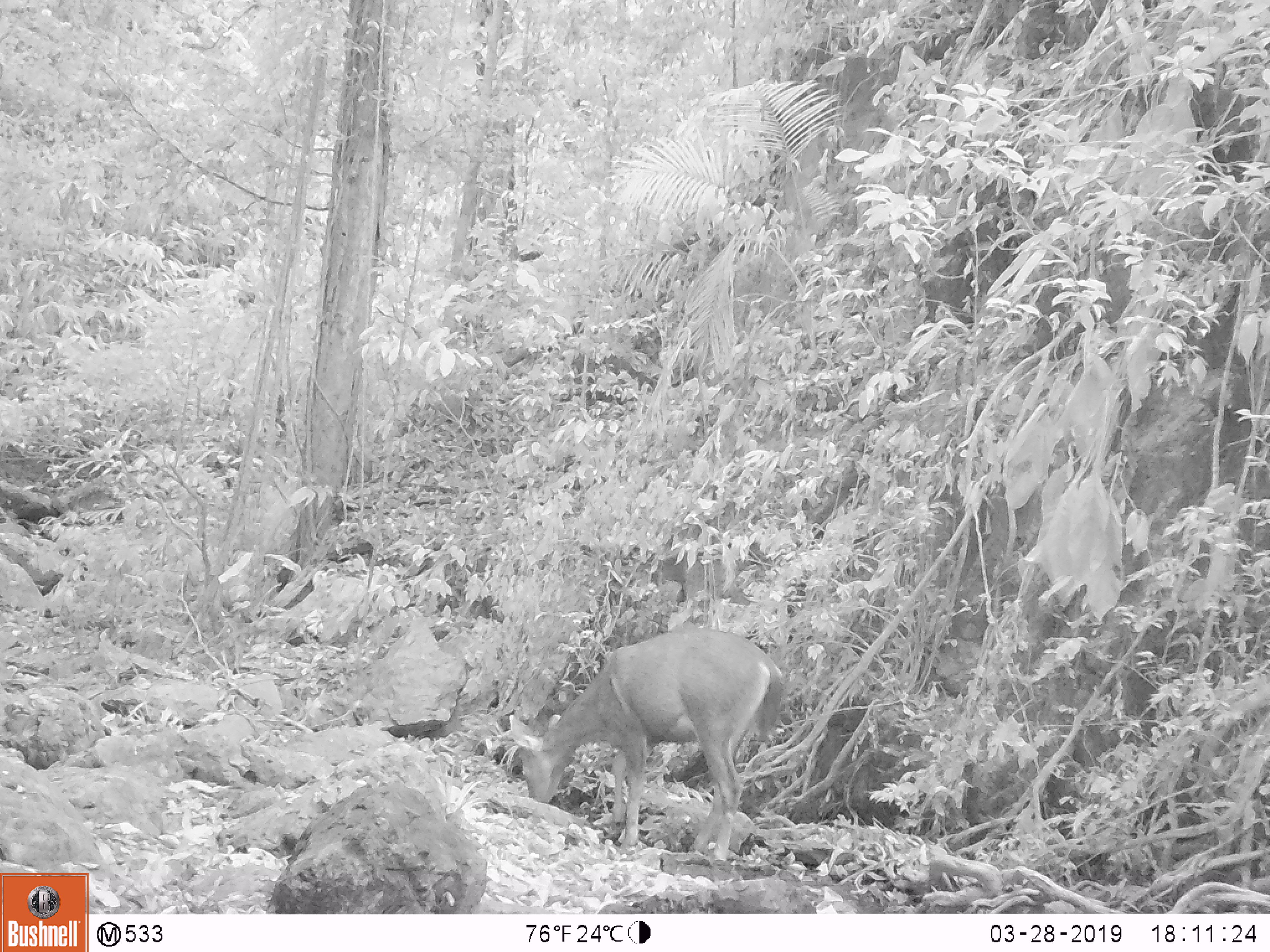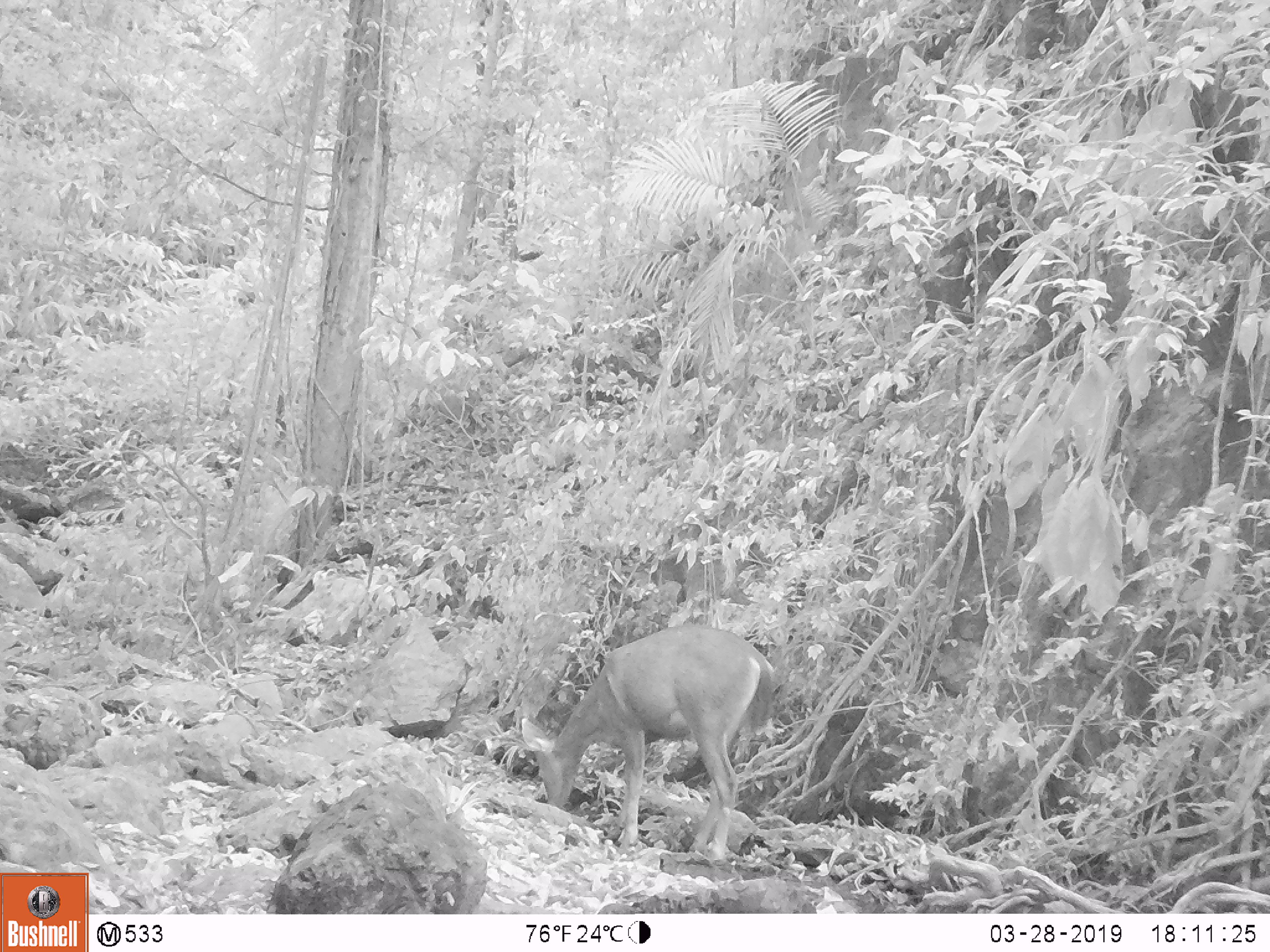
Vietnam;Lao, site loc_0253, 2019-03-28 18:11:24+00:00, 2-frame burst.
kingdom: Animalia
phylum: Chordata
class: Mammalia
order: Artiodactyla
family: Cervidae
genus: Rusa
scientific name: Rusa unicolor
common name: sambar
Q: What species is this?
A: Sambar (Rusa unicolor).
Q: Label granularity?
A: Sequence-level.